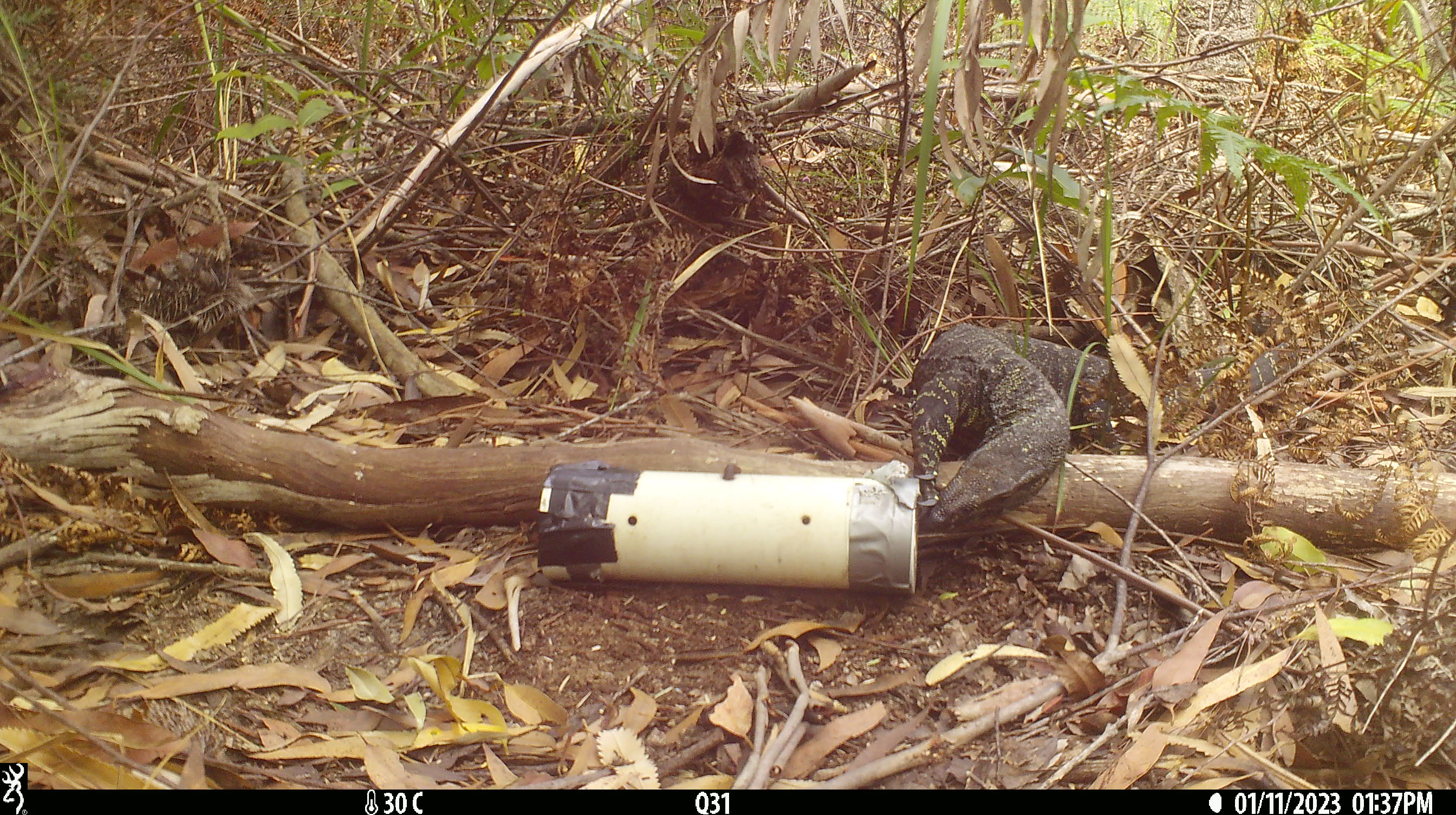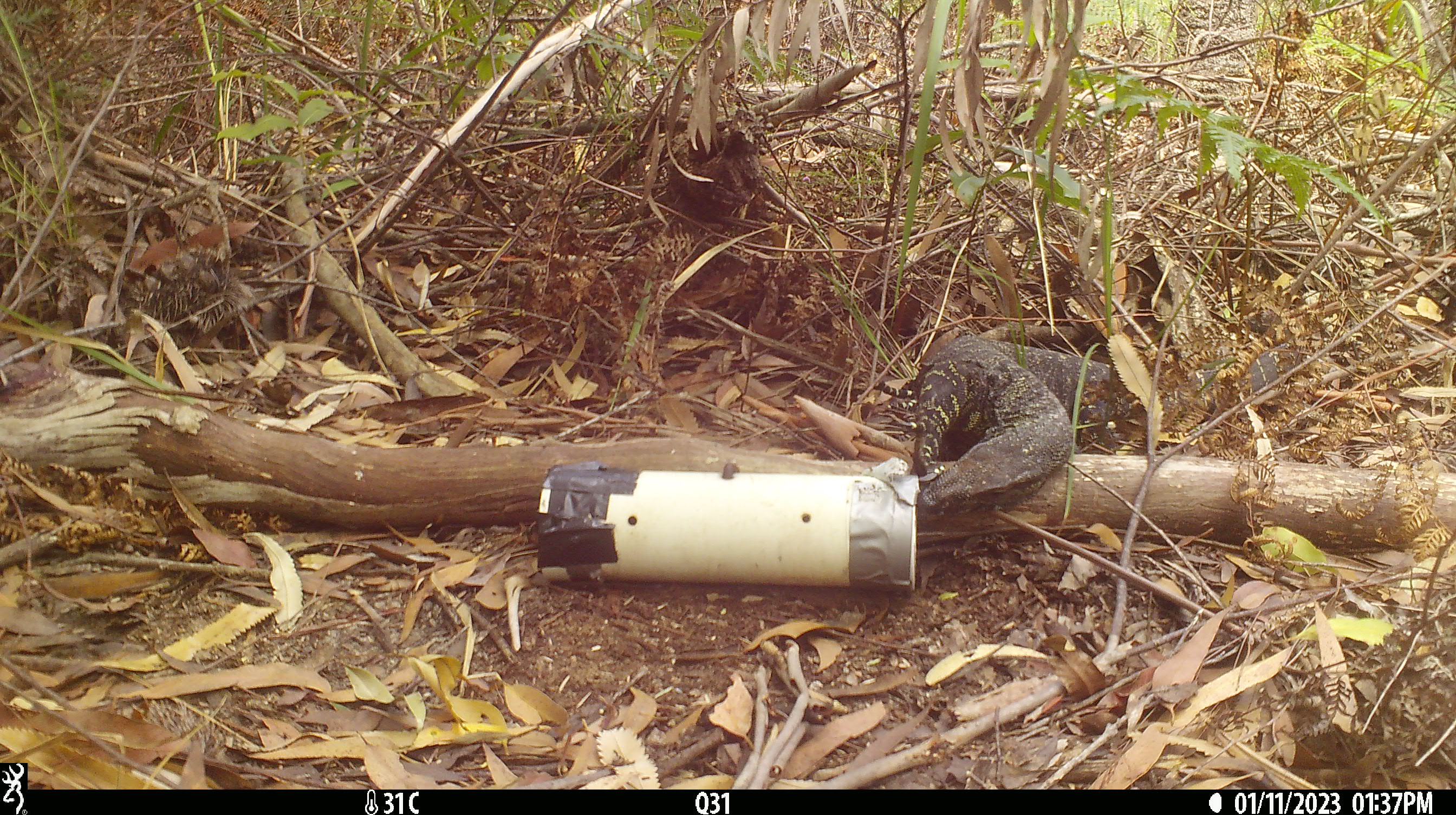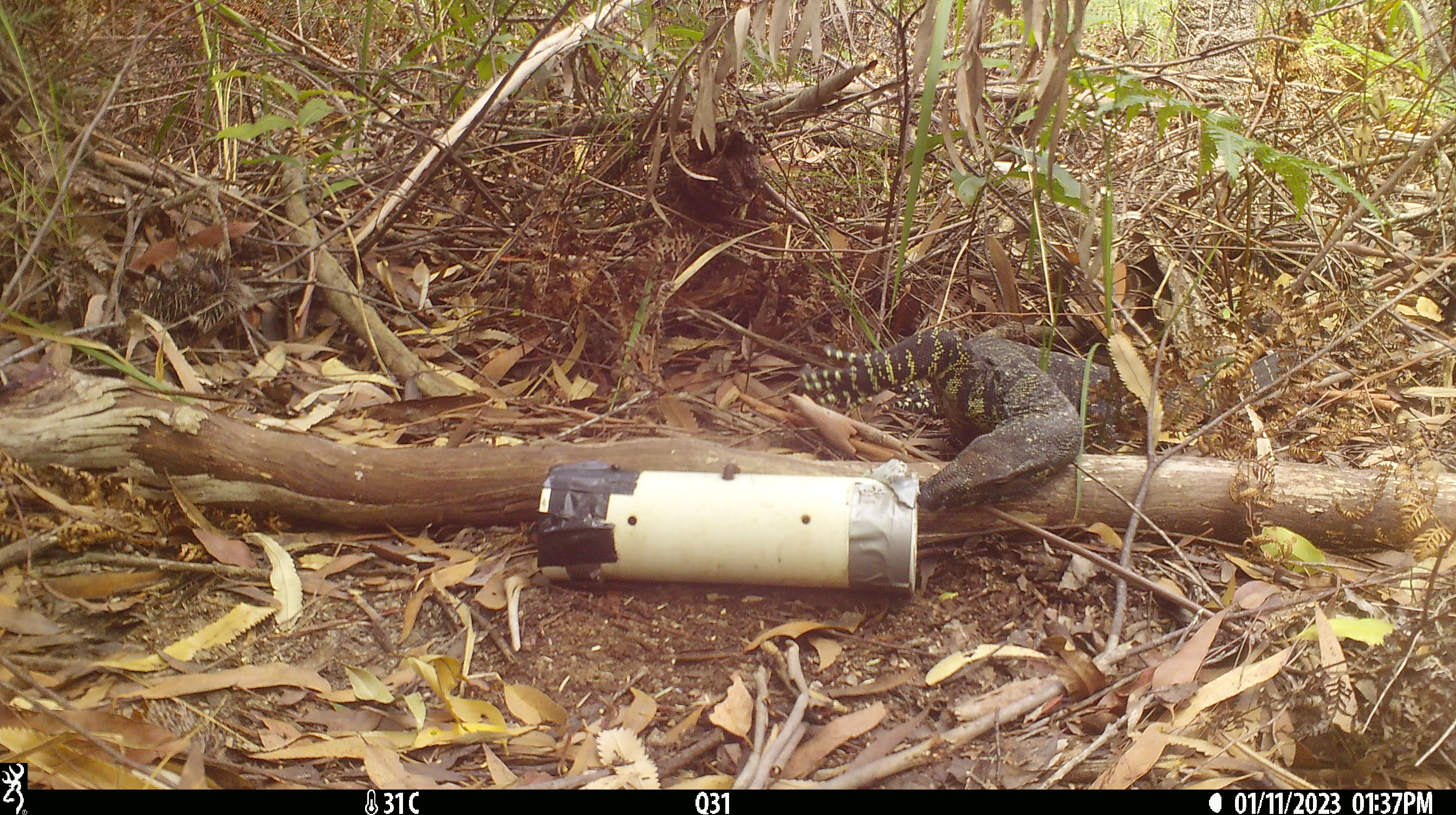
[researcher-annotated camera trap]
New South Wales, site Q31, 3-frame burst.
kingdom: Animalia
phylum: Chordata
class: Reptilia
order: Squamata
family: Varanidae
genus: Varanus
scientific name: Varanus varius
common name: lace monitor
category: goanna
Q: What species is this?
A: Goanna (lace monitor) (Varanus varius).